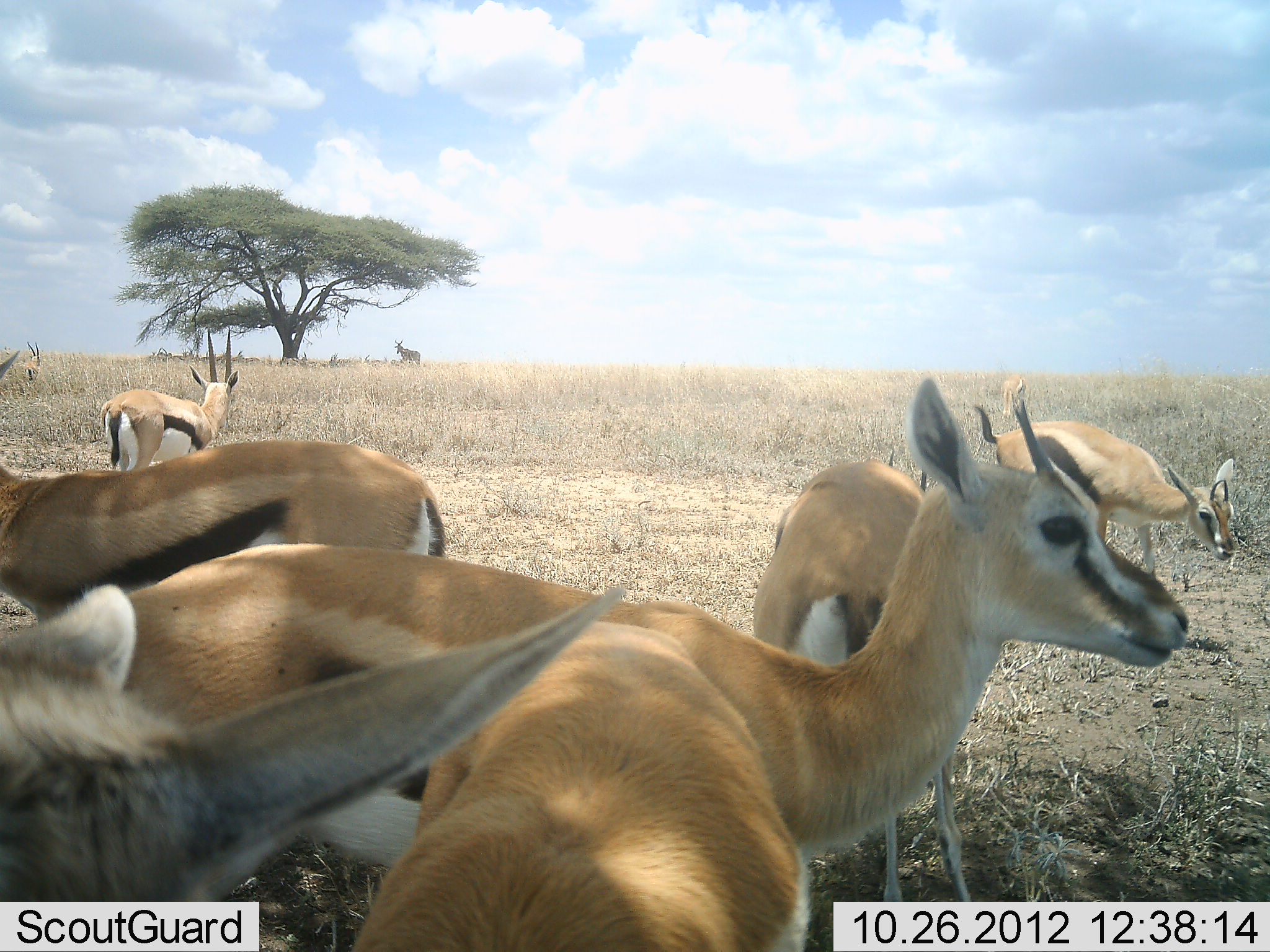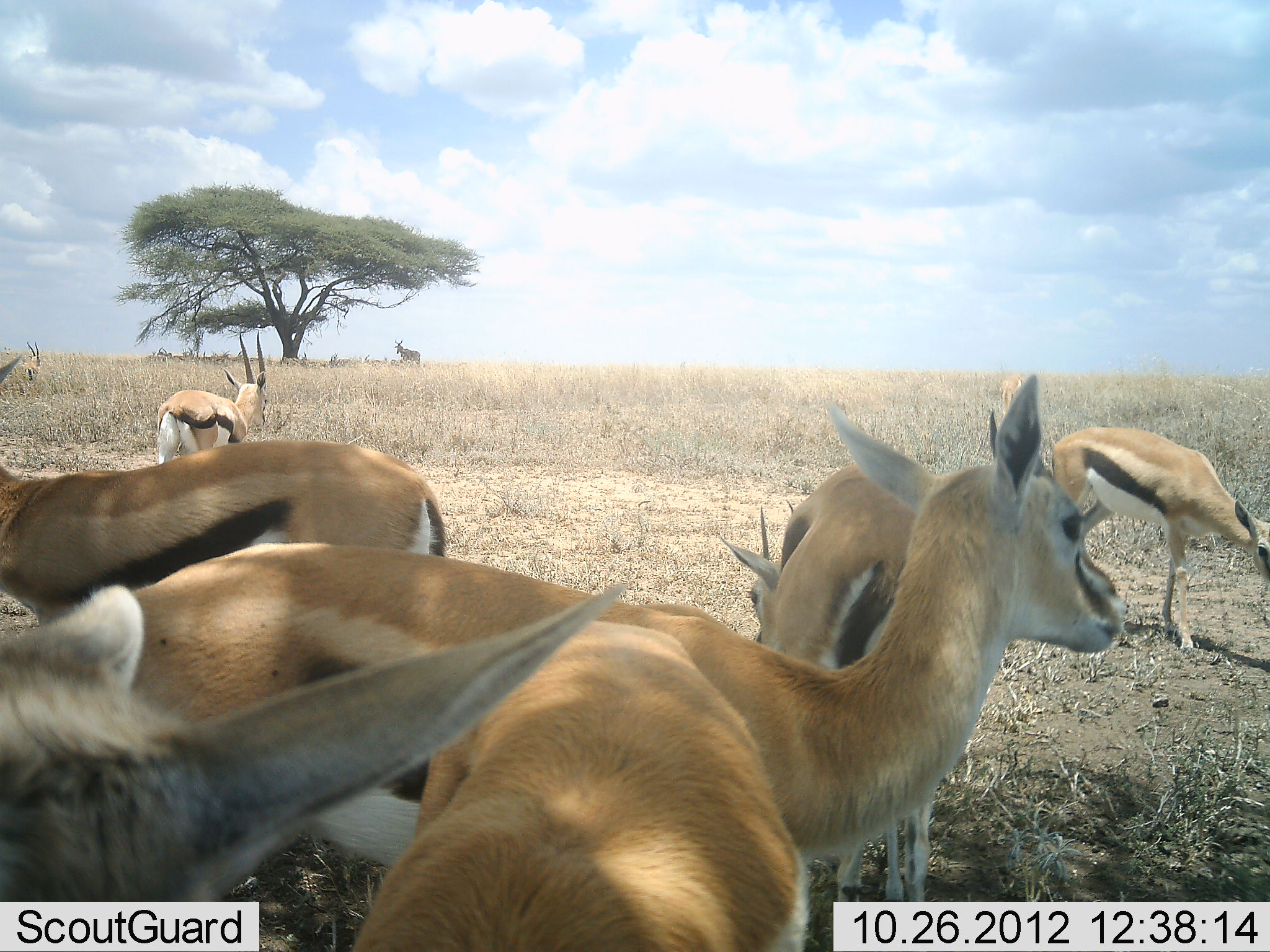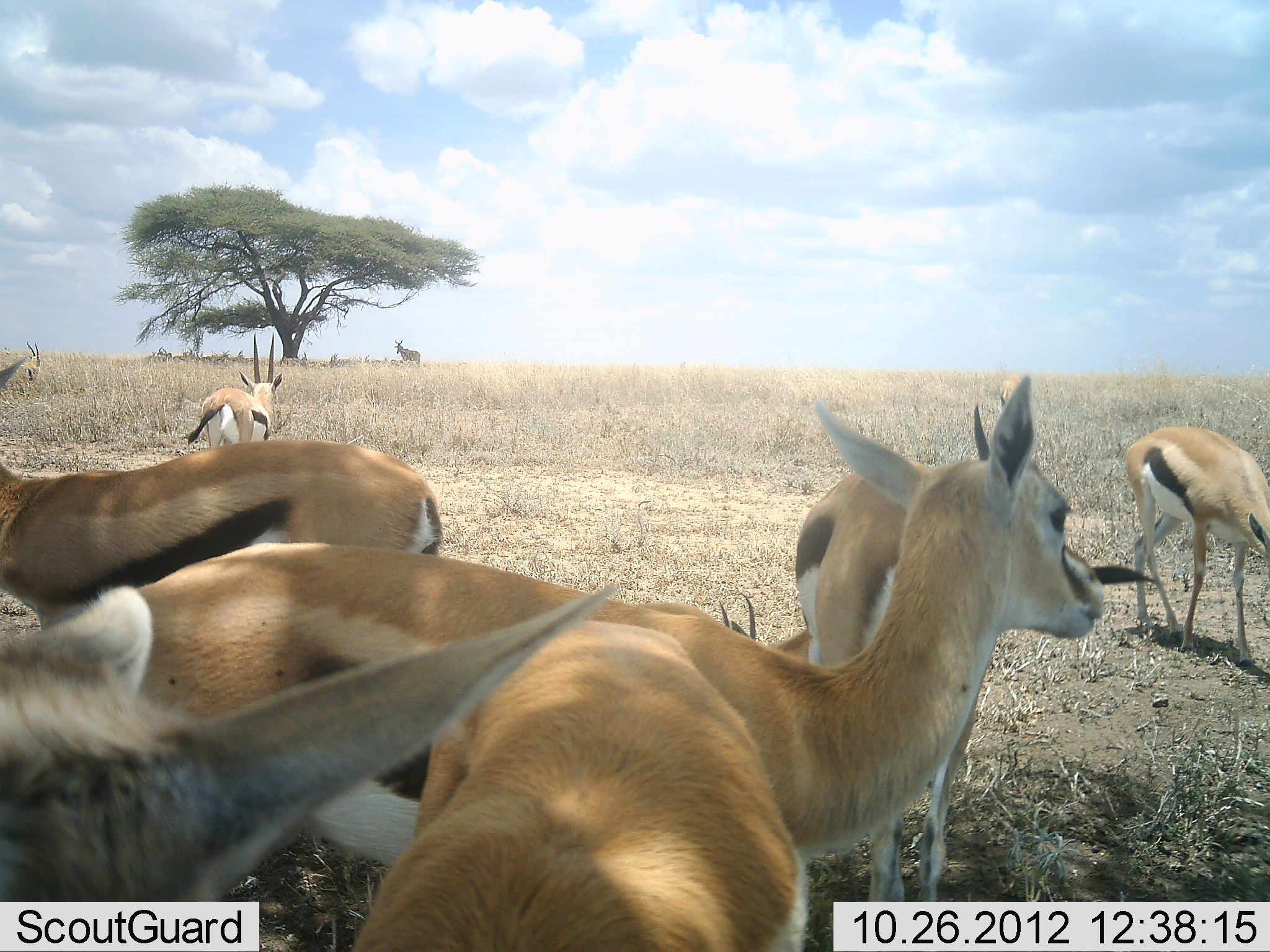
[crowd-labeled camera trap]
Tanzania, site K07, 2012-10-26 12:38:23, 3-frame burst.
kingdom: Animalia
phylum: Chordata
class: Mammalia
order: Artiodactyla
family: Bovidae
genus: Eudorcas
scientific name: Eudorcas thomsonii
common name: thomson's gazelle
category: gazellethomsons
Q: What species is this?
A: Gazellethomsons (thomson's gazelle) (Eudorcas thomsonii).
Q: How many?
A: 7.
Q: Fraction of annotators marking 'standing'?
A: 85%.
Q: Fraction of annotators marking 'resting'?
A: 8%.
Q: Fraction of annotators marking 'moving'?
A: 23%.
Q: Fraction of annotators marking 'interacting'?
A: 8%.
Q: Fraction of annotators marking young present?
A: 8%.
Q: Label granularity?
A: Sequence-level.